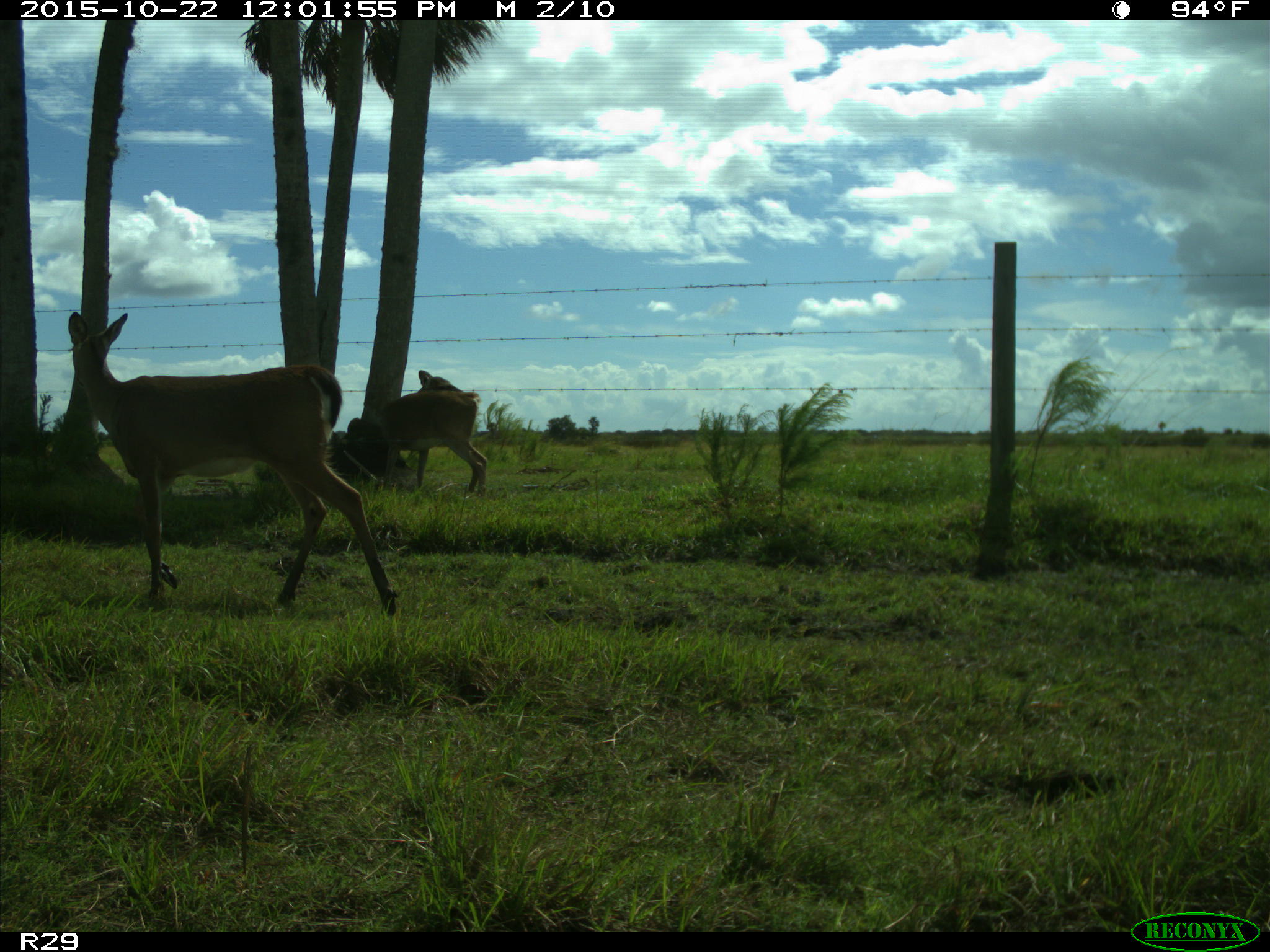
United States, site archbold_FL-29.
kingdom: Animalia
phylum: Chordata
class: Mammalia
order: Artiodactyla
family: Cervidae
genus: Odocoileus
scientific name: Odocoileus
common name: deer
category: unidentified deer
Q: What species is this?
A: Unidentified deer (deer) (Odocoileus).